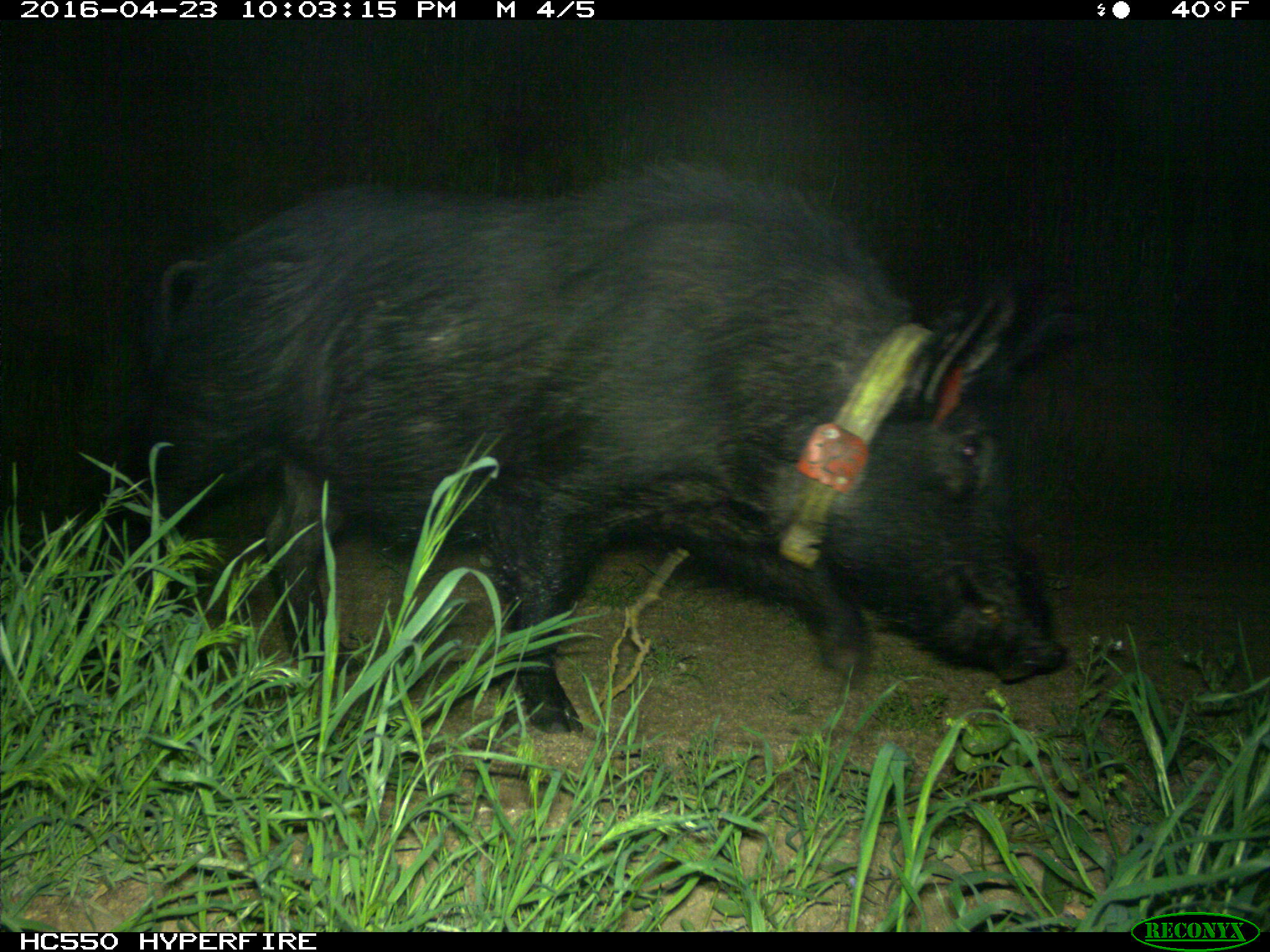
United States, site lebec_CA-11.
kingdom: Animalia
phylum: Chordata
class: Mammalia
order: Artiodactyla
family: Suidae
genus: Sus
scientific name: Sus scrofa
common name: wild boar